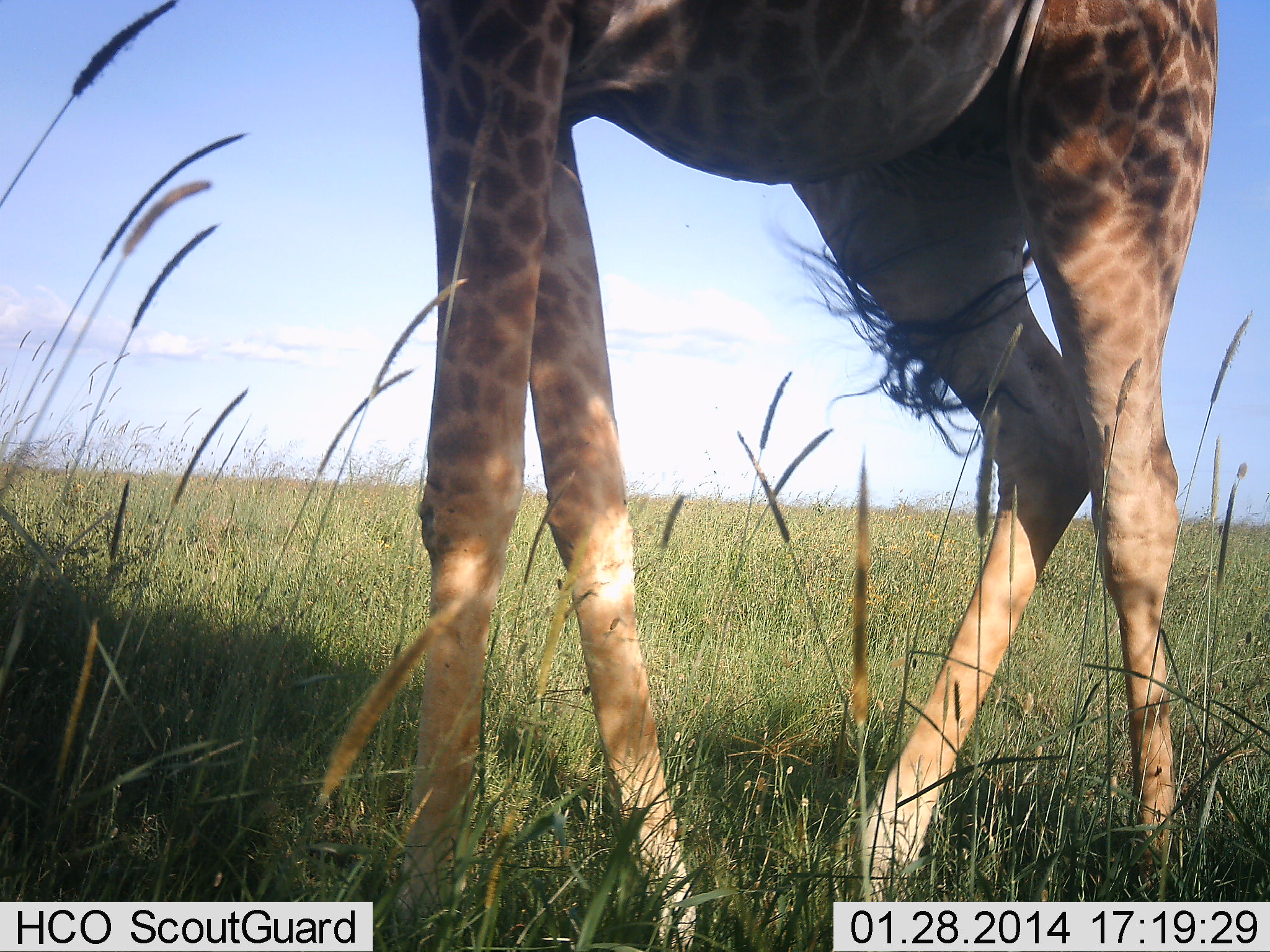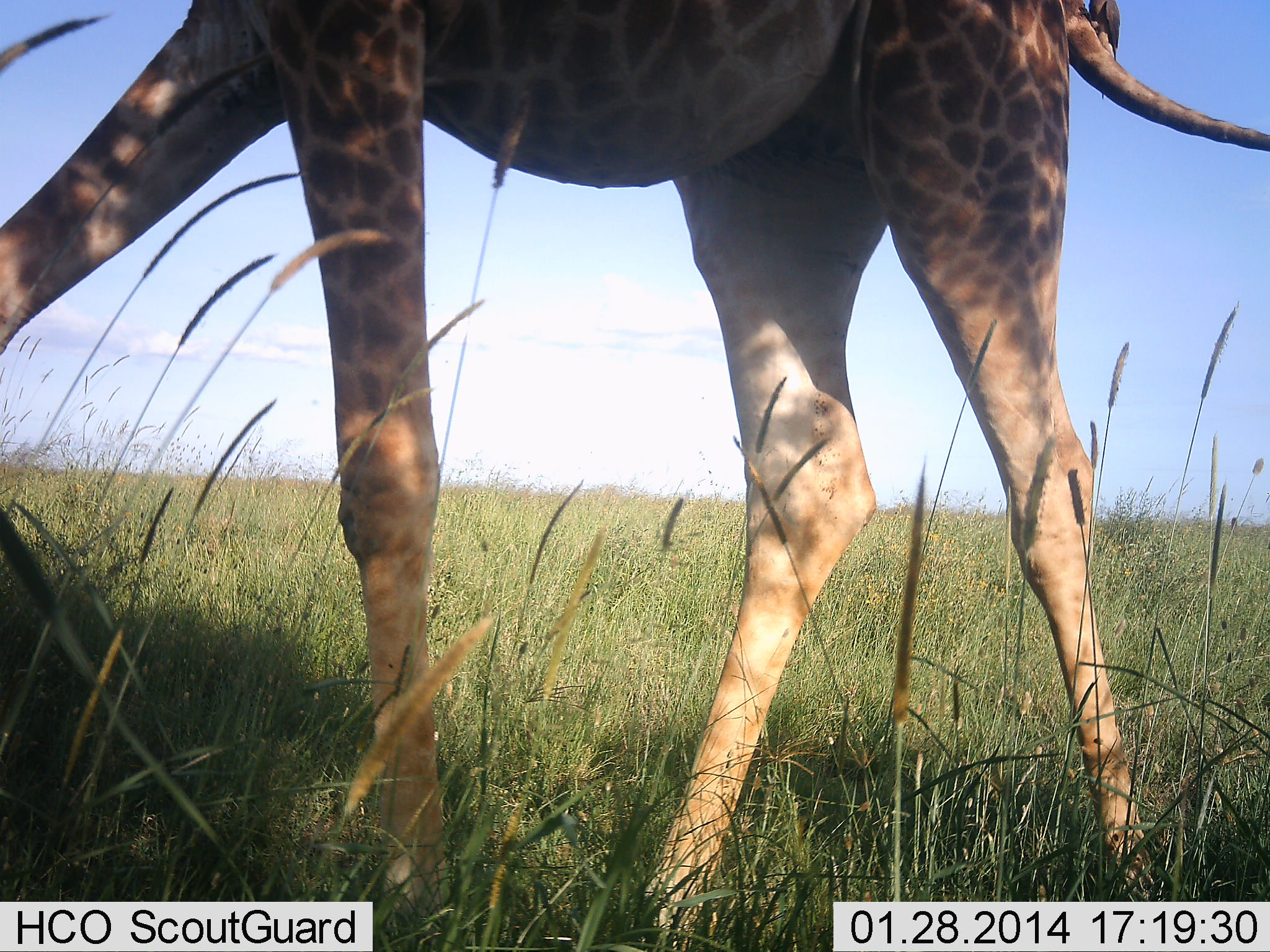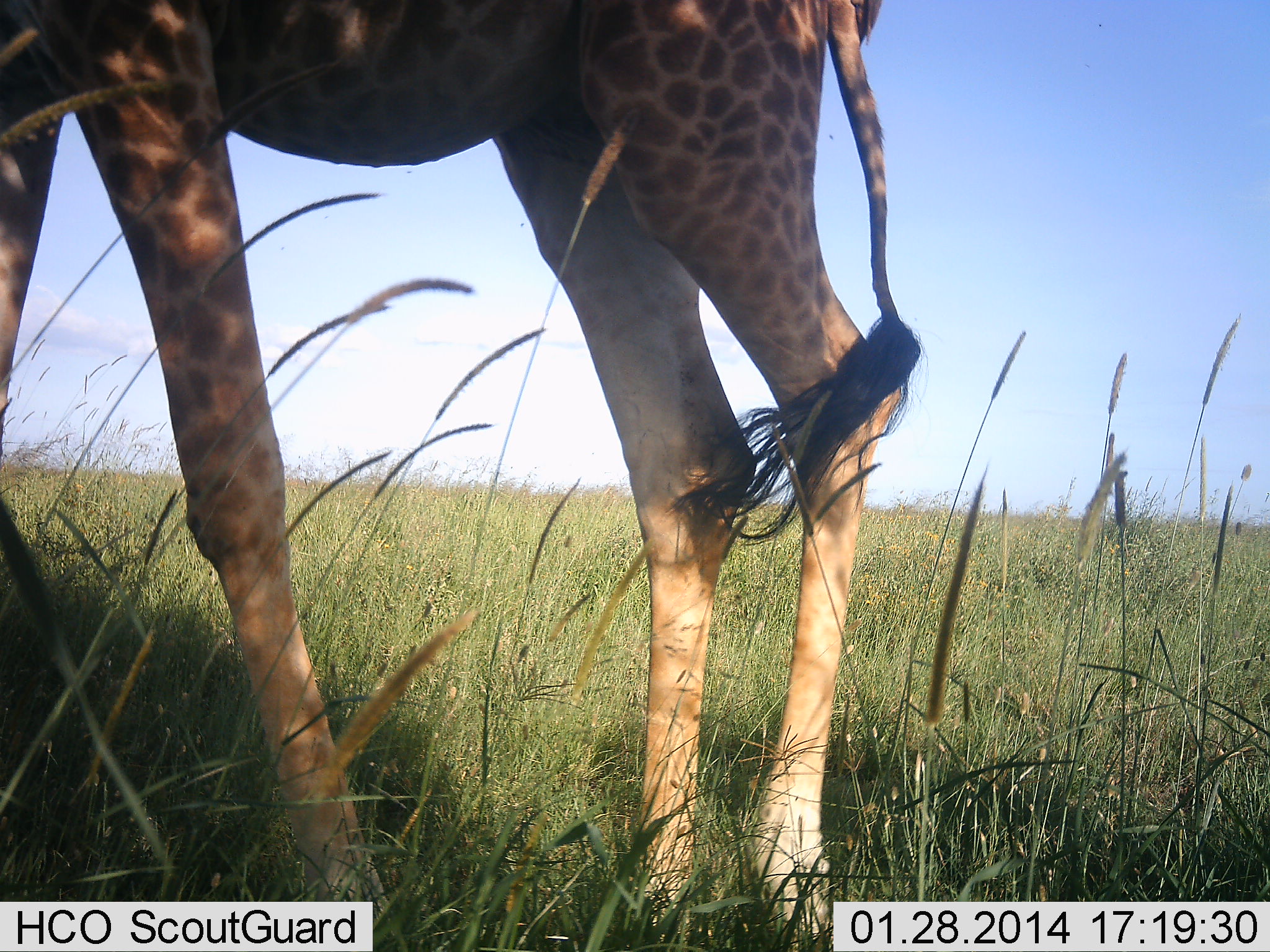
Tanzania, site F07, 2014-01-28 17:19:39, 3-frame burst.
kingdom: Animalia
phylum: Chordata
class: Mammalia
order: Artiodactyla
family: Giraffidae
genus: Giraffa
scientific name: Giraffa camelopardalis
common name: giraffe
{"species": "giraffe (Giraffa camelopardalis)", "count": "1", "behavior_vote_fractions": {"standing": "0%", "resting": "0%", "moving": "100%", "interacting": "0%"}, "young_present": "0%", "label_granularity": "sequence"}